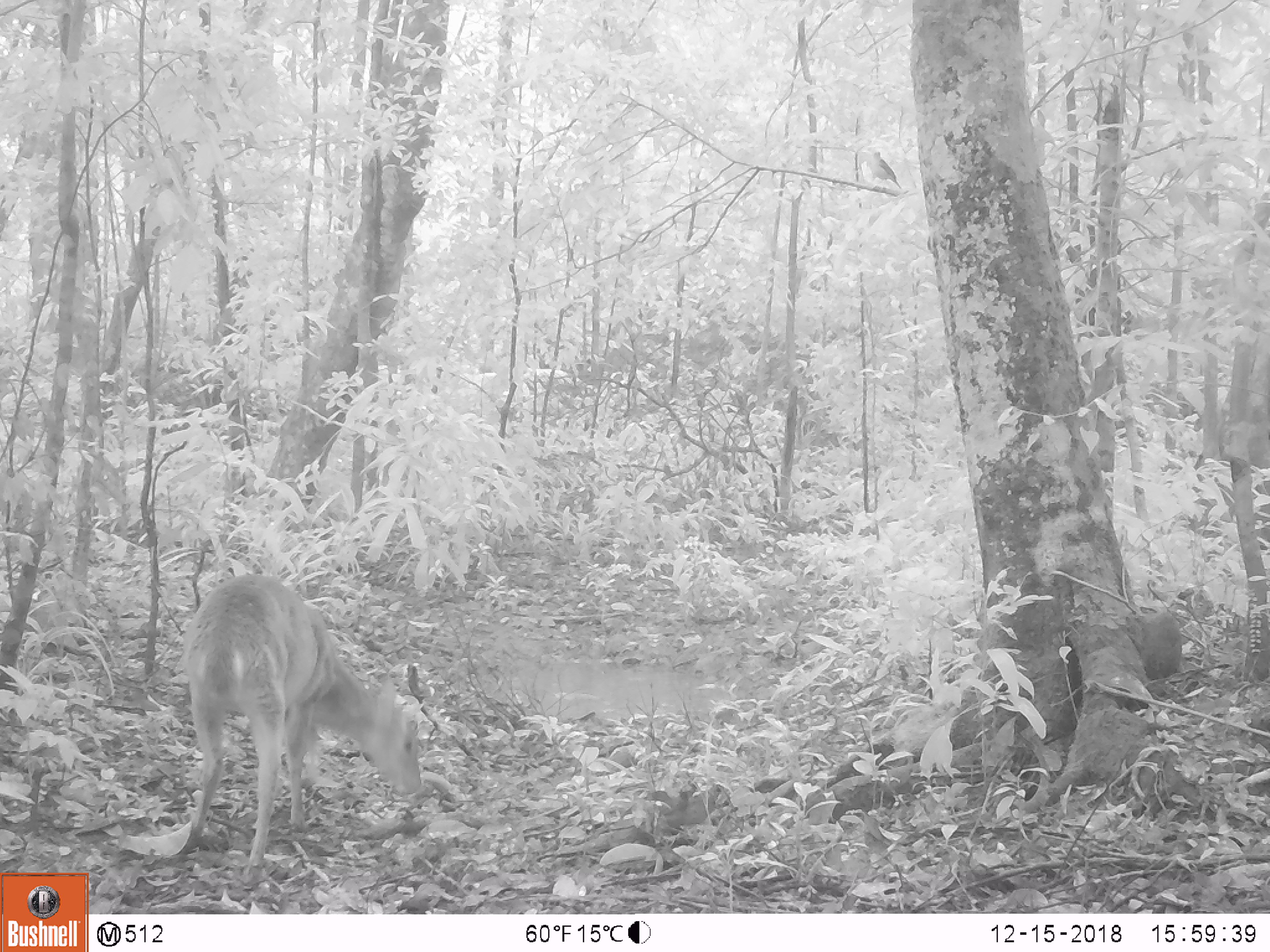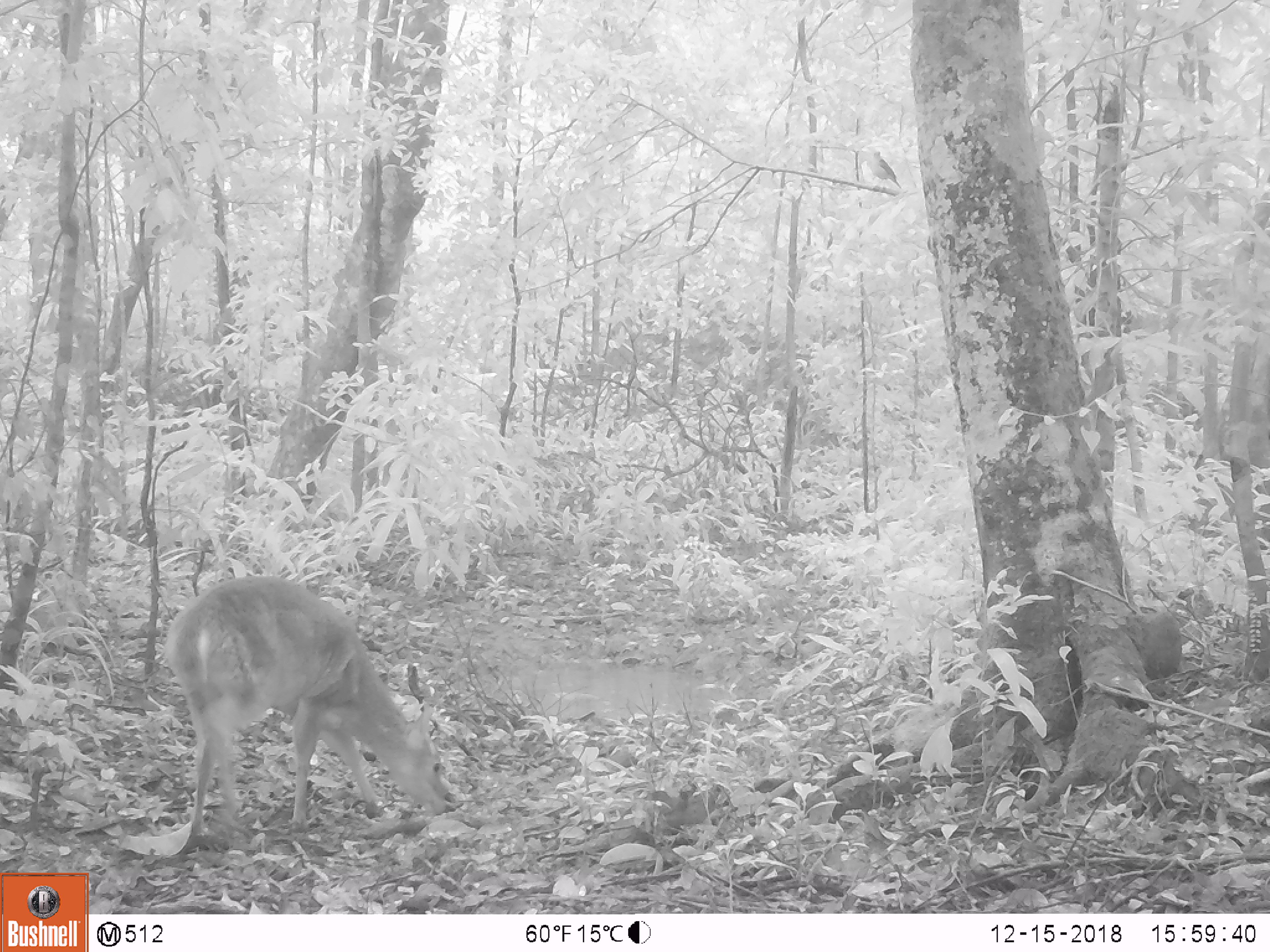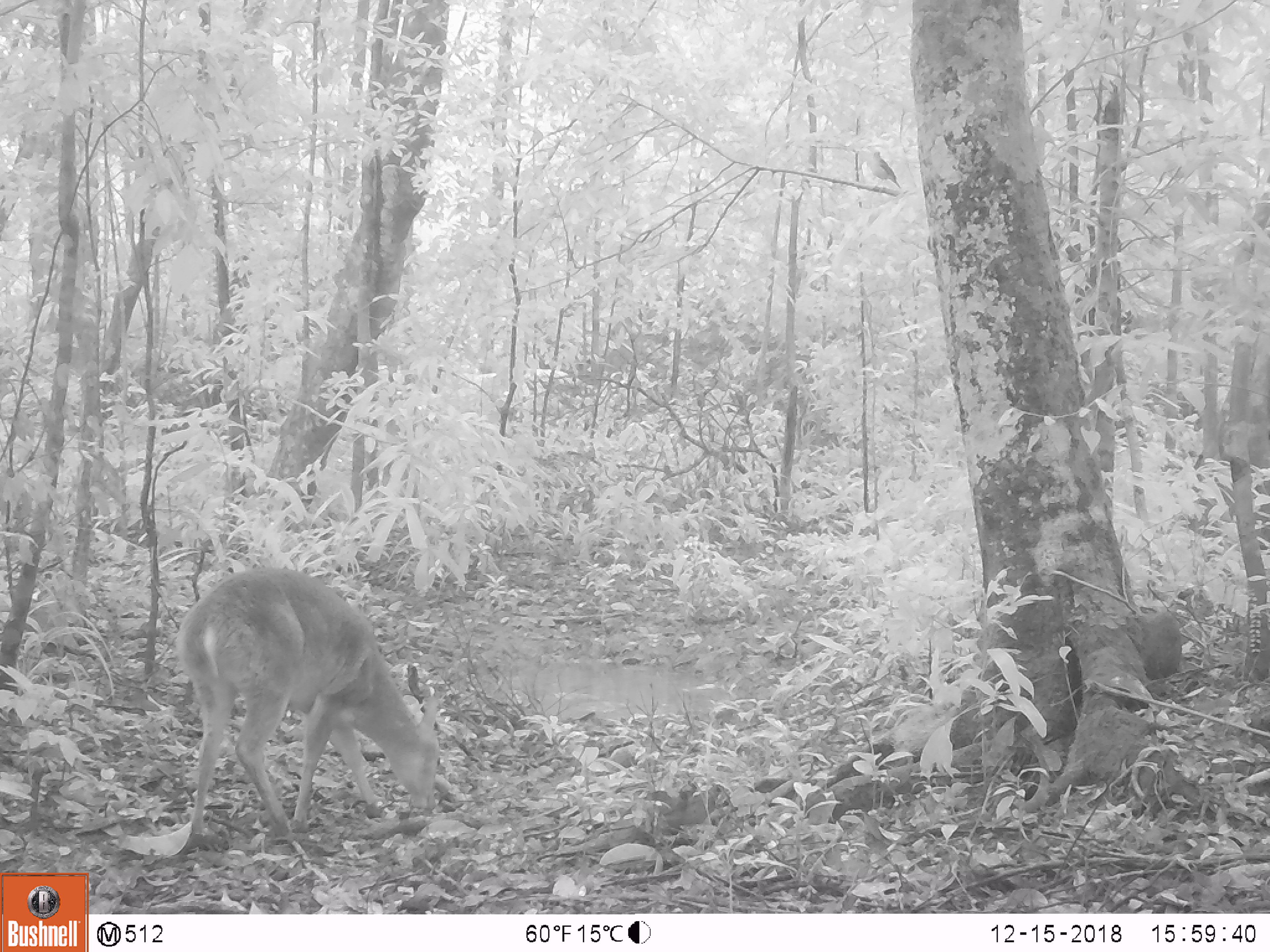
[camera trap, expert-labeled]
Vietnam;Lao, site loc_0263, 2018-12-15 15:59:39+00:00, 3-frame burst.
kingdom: Animalia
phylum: Chordata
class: Mammalia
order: Artiodactyla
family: Cervidae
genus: Muntiacus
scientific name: Muntiacus vuquangensis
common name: large-antlered muntjac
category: large antlered muntjac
Large antlered muntjac (large-antlered muntjac) (Muntiacus vuquangensis). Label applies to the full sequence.